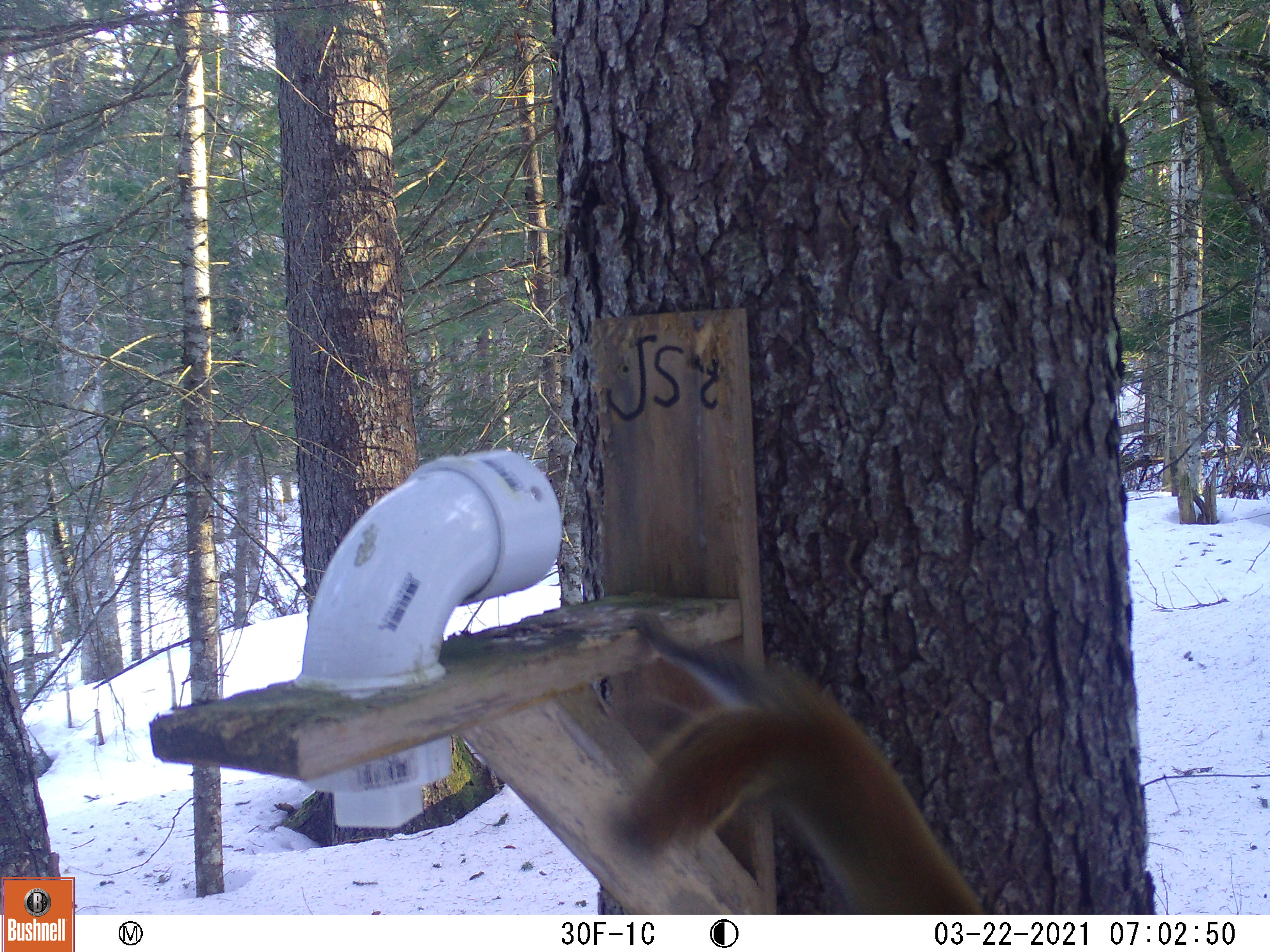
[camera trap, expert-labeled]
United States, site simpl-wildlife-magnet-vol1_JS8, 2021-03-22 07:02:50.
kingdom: Animalia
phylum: Chordata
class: Mammalia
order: Rodentia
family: Sciuridae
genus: Tamiasciurus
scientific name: Tamiasciurus hudsonicus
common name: red squirrel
Red squirrel (Tamiasciurus hudsonicus).